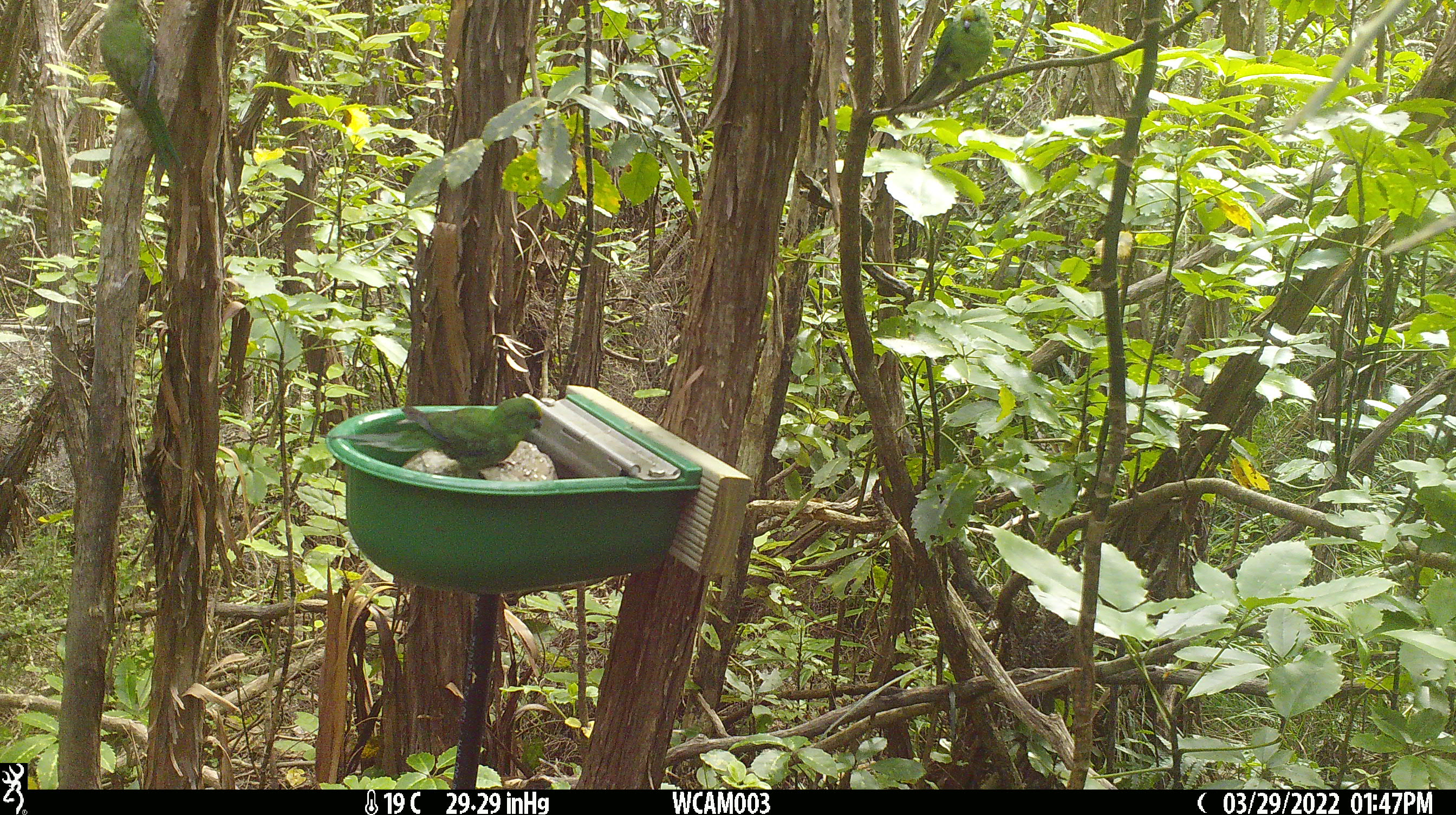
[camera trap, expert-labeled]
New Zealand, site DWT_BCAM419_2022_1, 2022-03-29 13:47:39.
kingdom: Animalia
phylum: Chordata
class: Aves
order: Psittaciformes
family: Psittaculidae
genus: Cyanoramphus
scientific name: Cyanoramphus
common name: parakeet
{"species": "parakeet (Cyanoramphus)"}